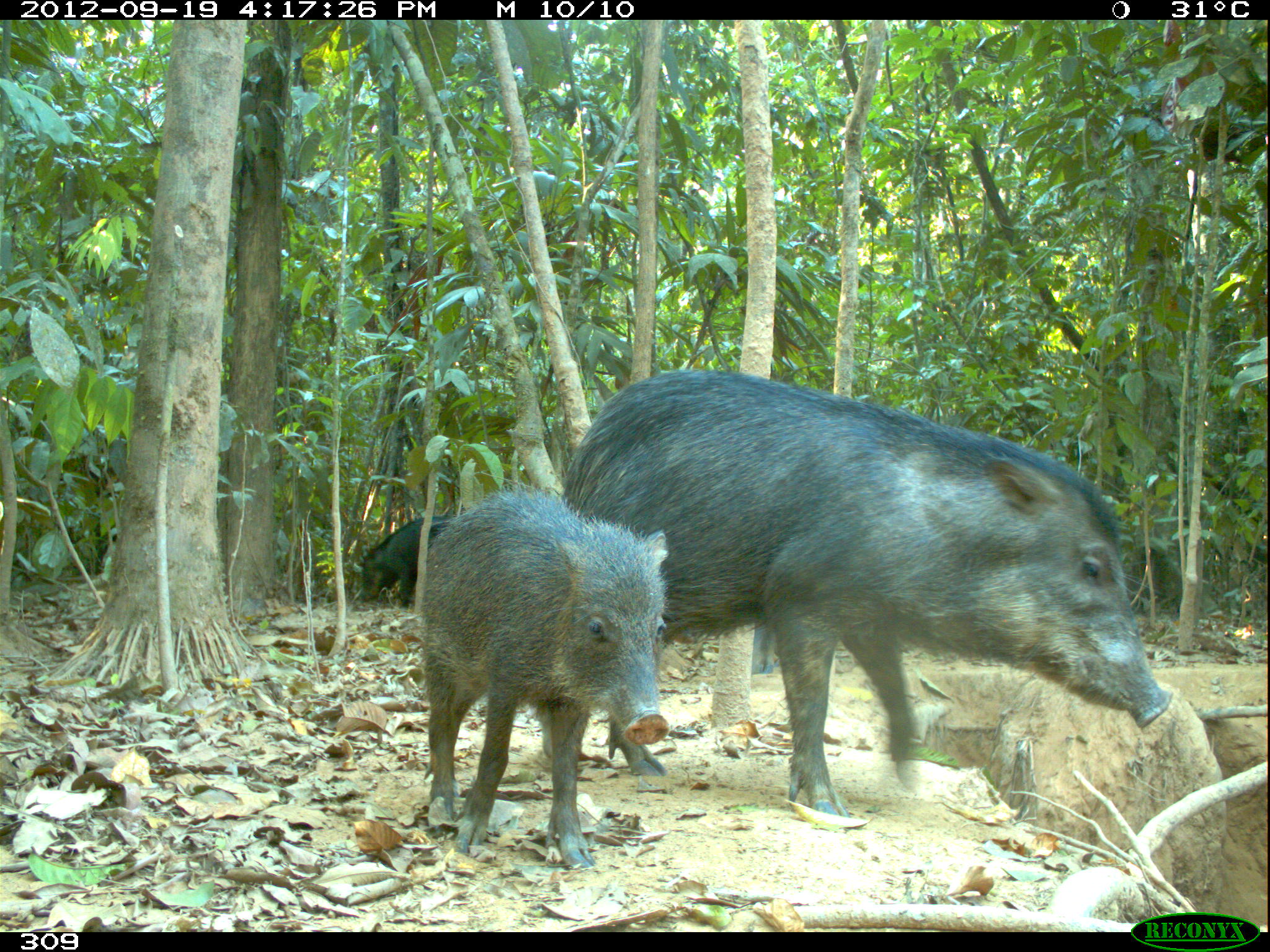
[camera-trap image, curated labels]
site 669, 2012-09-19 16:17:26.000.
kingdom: Animalia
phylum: Chordata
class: Mammalia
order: Artiodactyla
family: Tayassuidae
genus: Tayassu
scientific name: Tayassu pecari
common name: white-lipped peccary